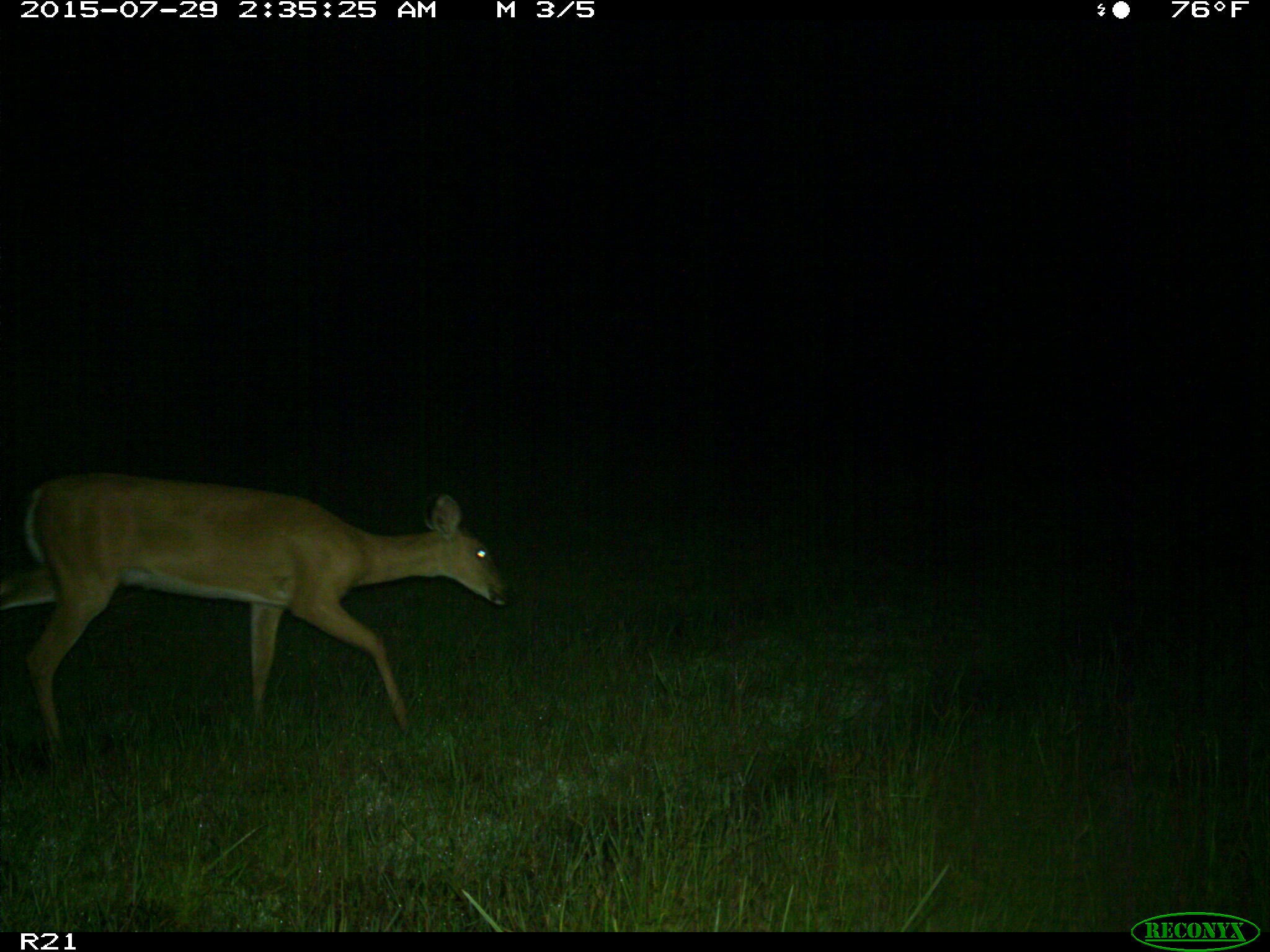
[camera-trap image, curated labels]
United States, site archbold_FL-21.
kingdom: Animalia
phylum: Chordata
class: Mammalia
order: Artiodactyla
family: Cervidae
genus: Odocoileus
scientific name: Odocoileus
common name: deer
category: unidentified deer